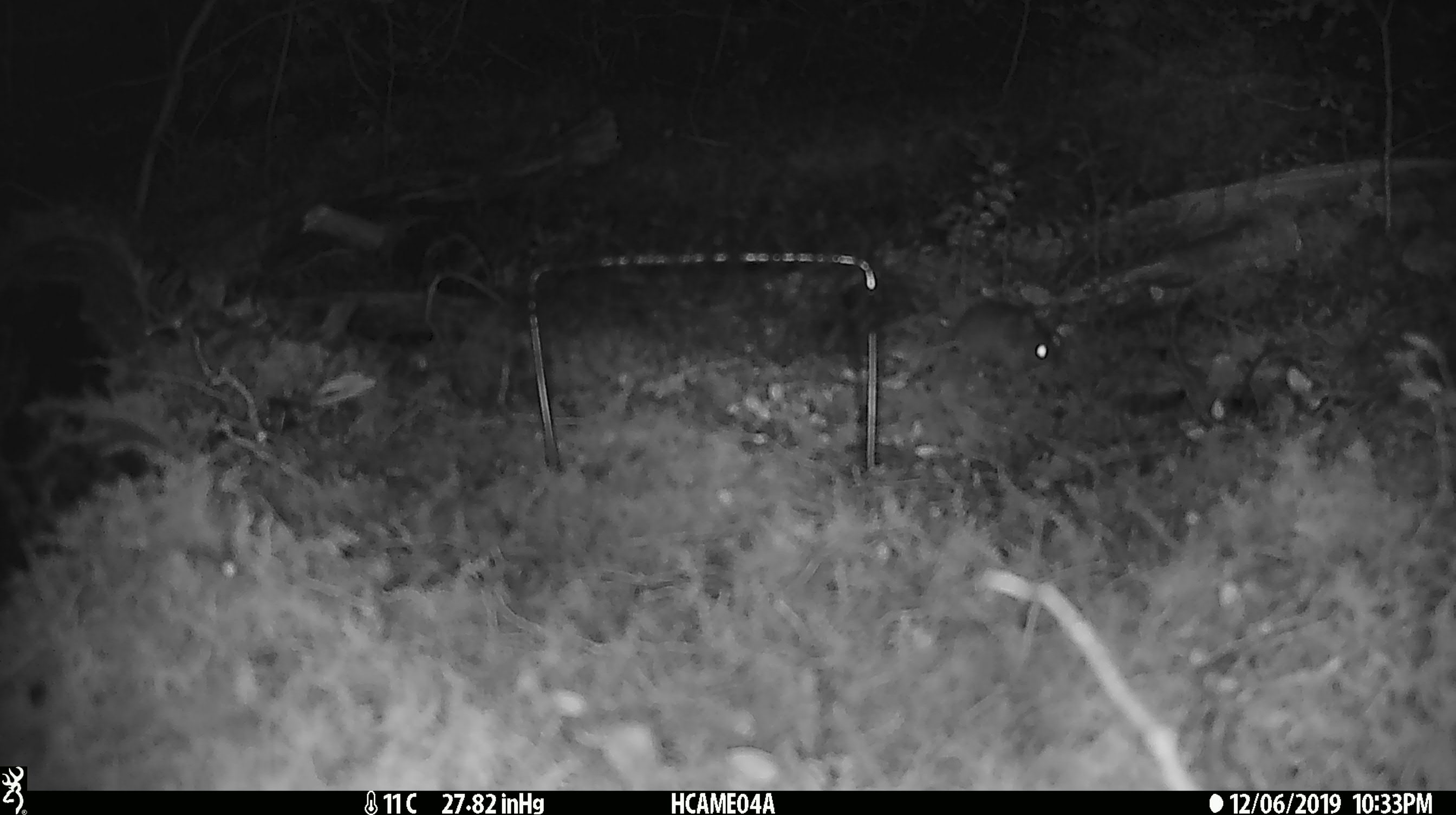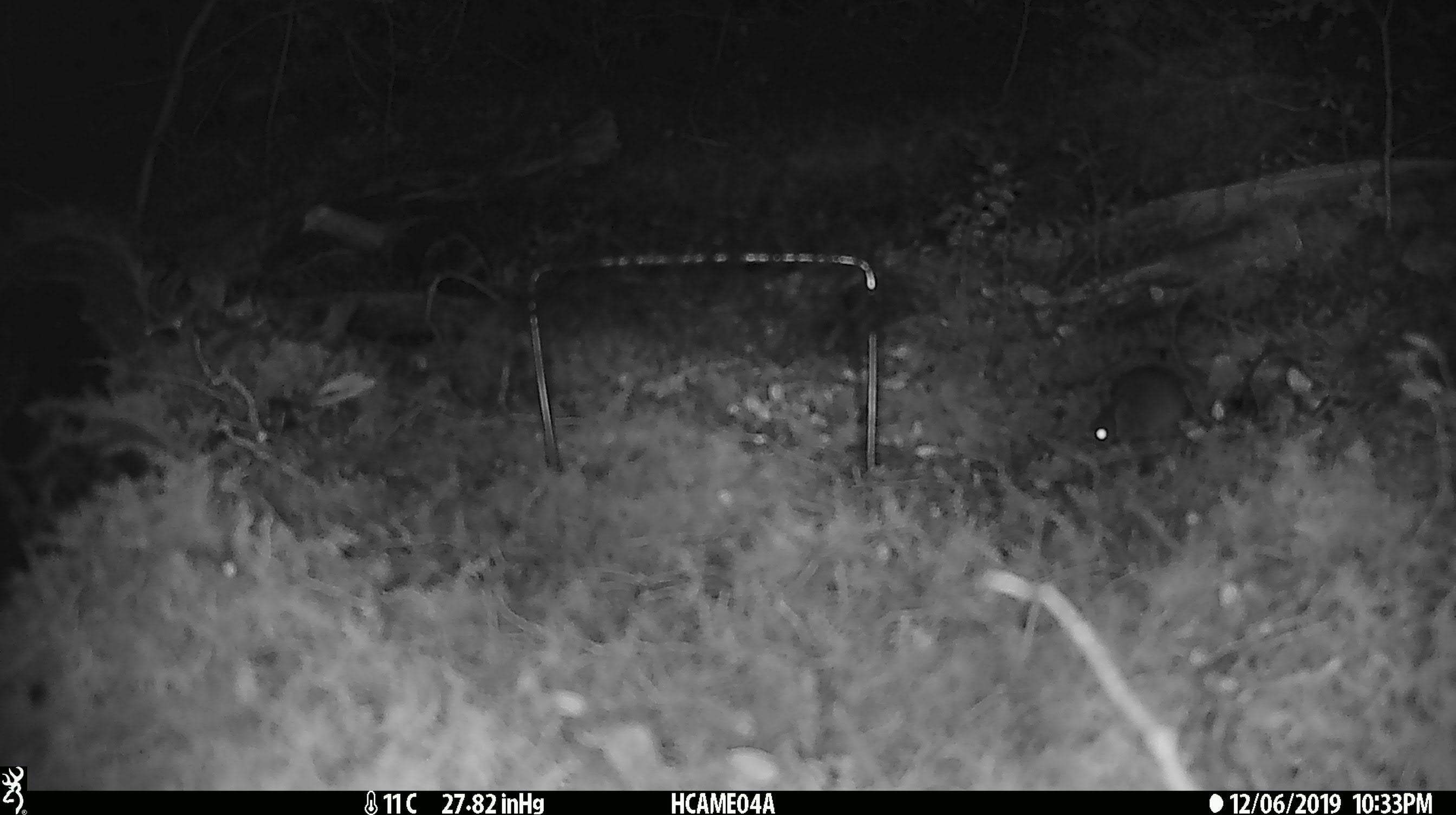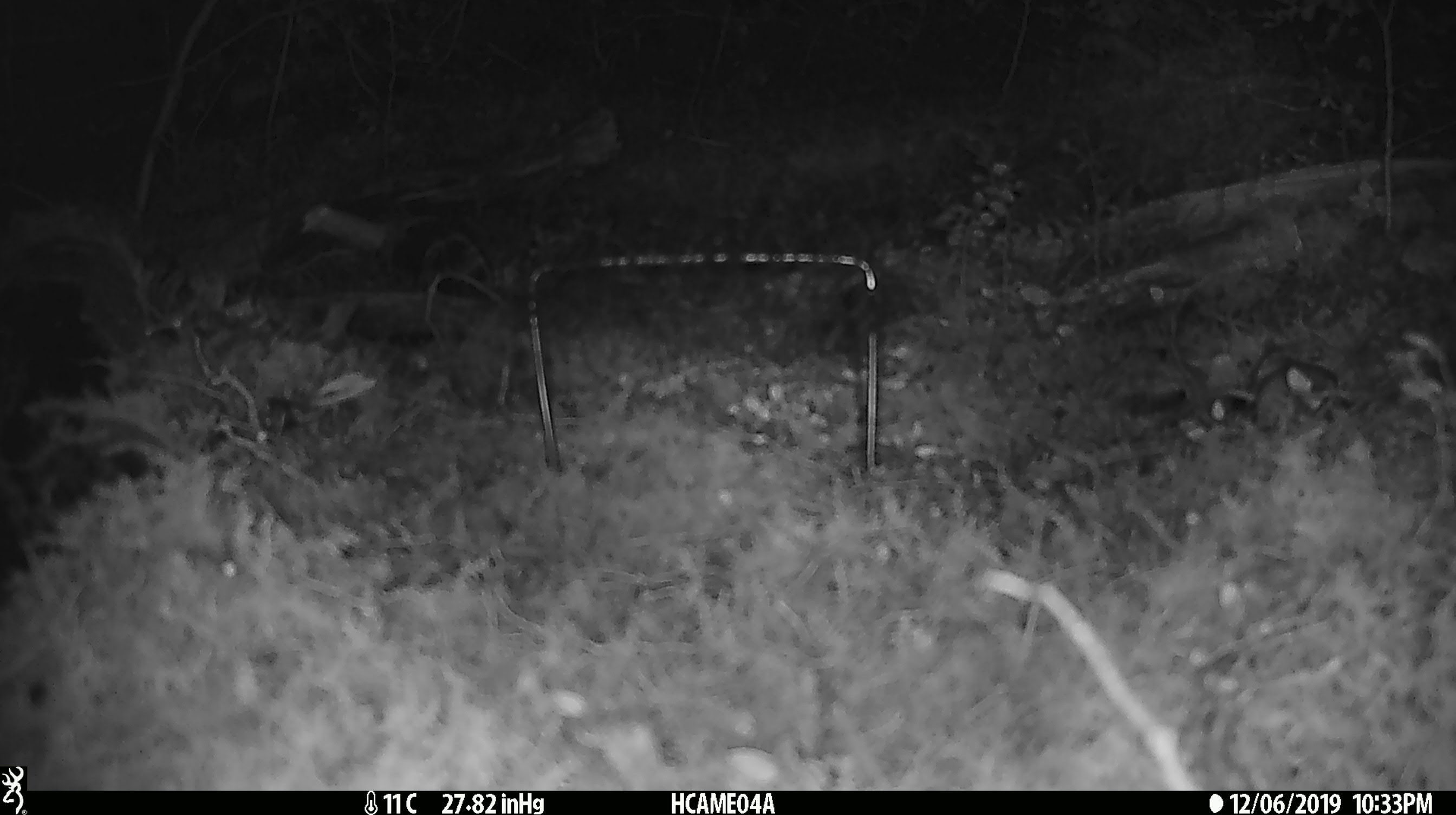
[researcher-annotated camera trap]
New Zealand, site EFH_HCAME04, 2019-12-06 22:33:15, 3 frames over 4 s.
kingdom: Animalia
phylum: Chordata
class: Mammalia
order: Rodentia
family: Muridae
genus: Mus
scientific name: Mus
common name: mouse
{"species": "mouse (Mus)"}